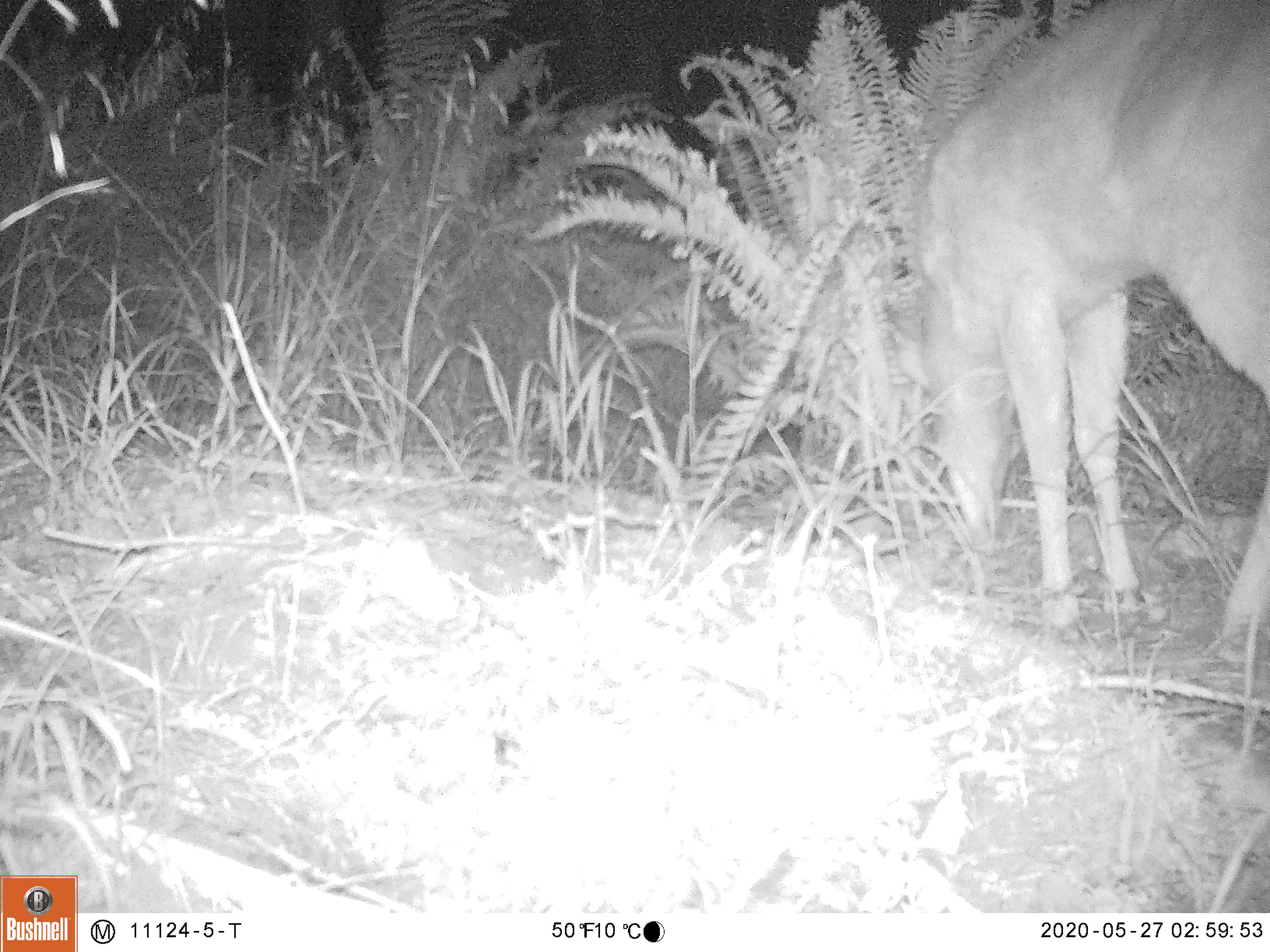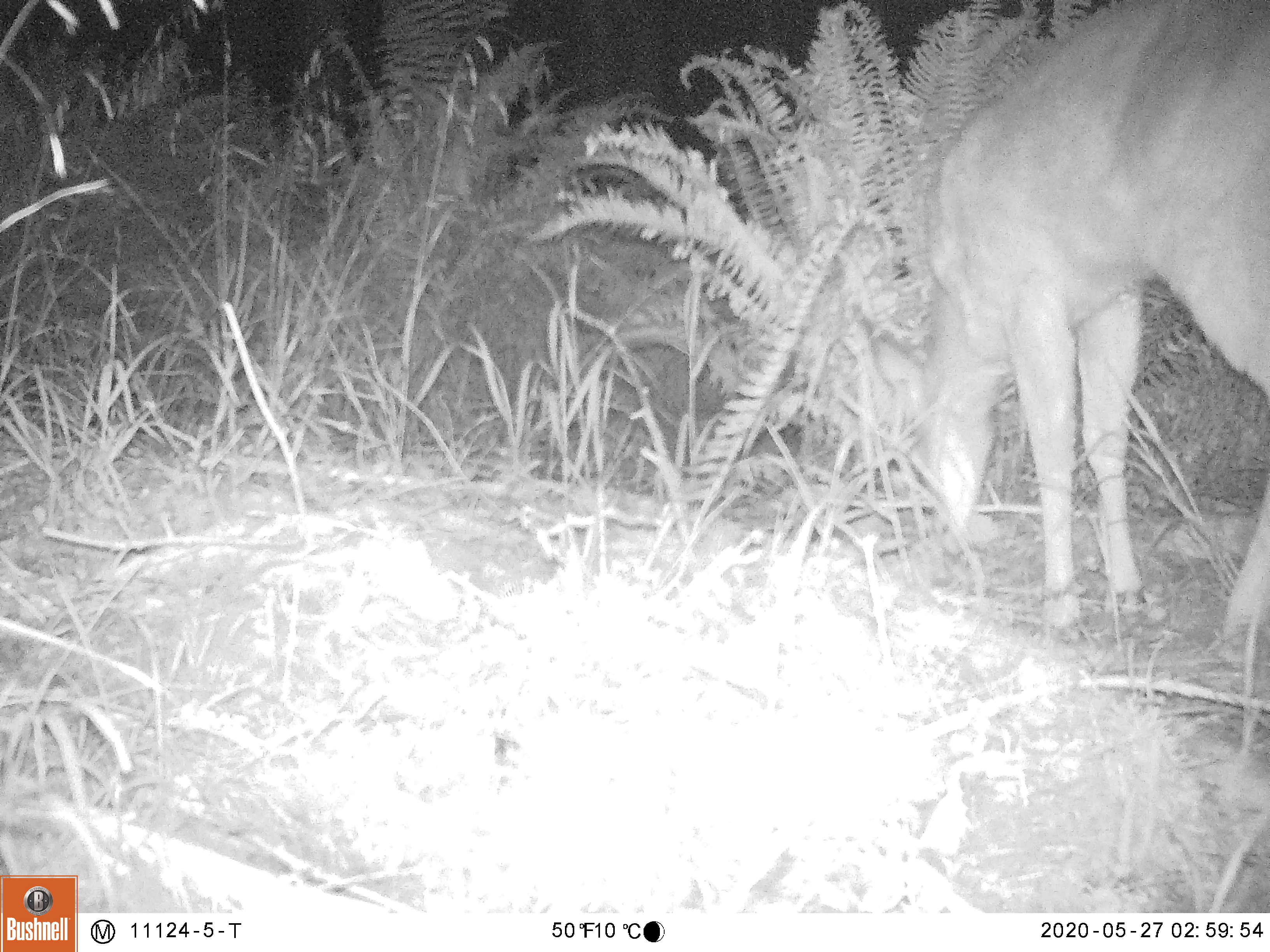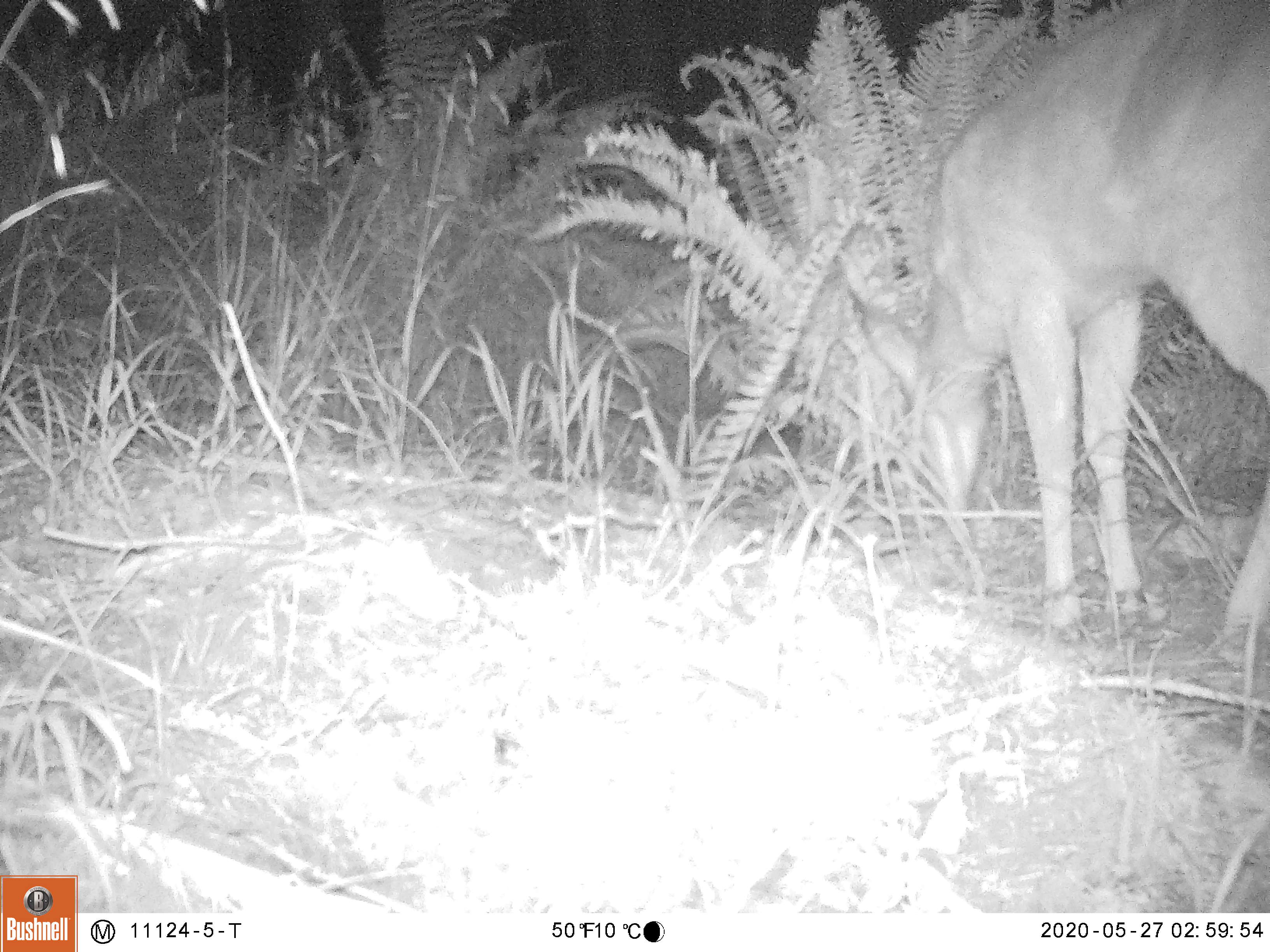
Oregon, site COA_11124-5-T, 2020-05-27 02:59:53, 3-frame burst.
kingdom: Animalia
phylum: Chordata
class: Mammalia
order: Artiodactyla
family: Cervidae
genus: Odocoileus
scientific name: Odocoileus hemionus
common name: black-tailed deer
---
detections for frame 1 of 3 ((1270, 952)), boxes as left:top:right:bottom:
black-tailed deer: 907:0:1259:653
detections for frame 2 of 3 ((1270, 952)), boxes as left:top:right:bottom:
black-tailed deer: 845:5:1259:653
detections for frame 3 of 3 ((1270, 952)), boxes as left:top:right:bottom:
black-tailed deer: 830:0:1259:653